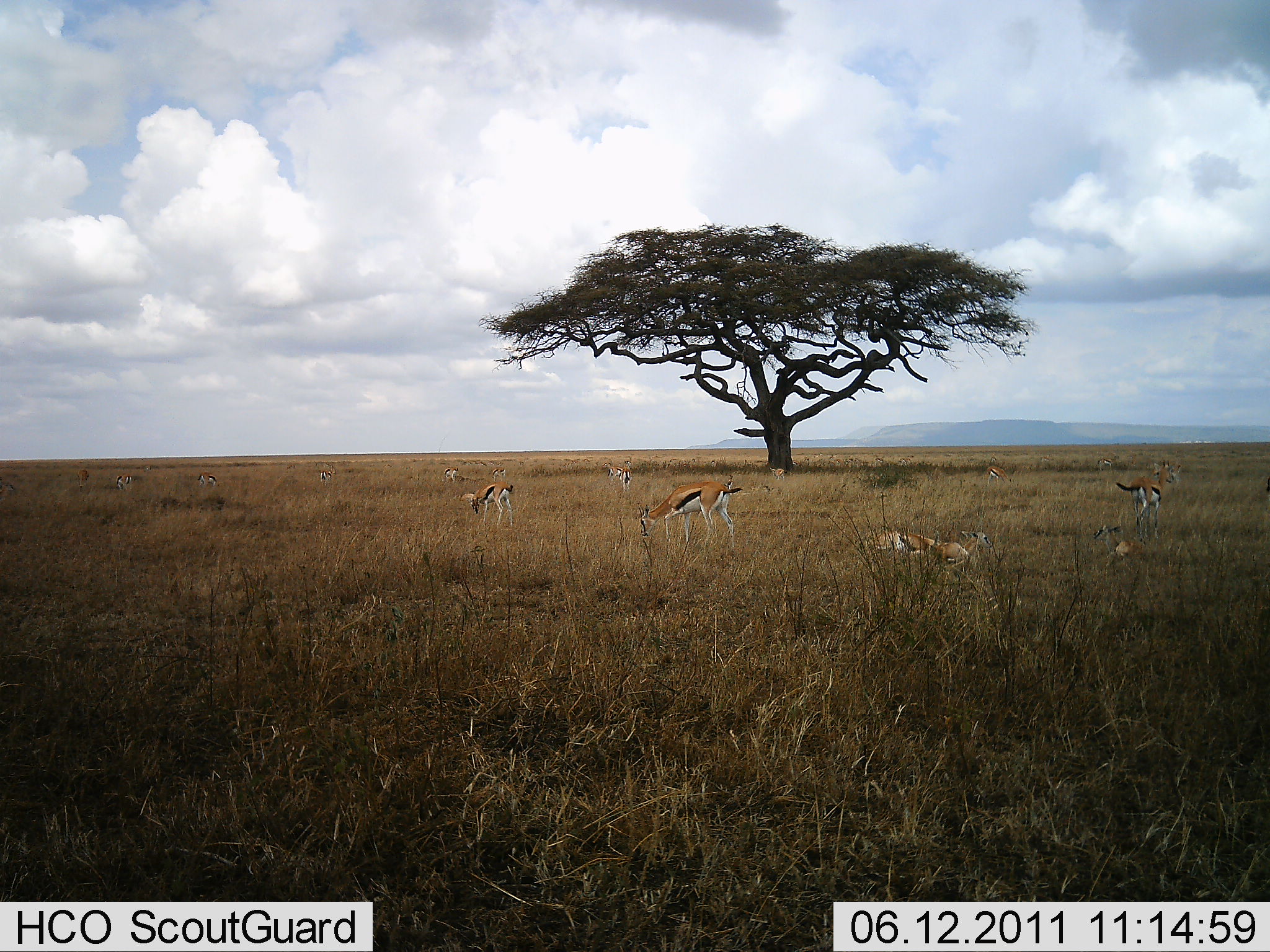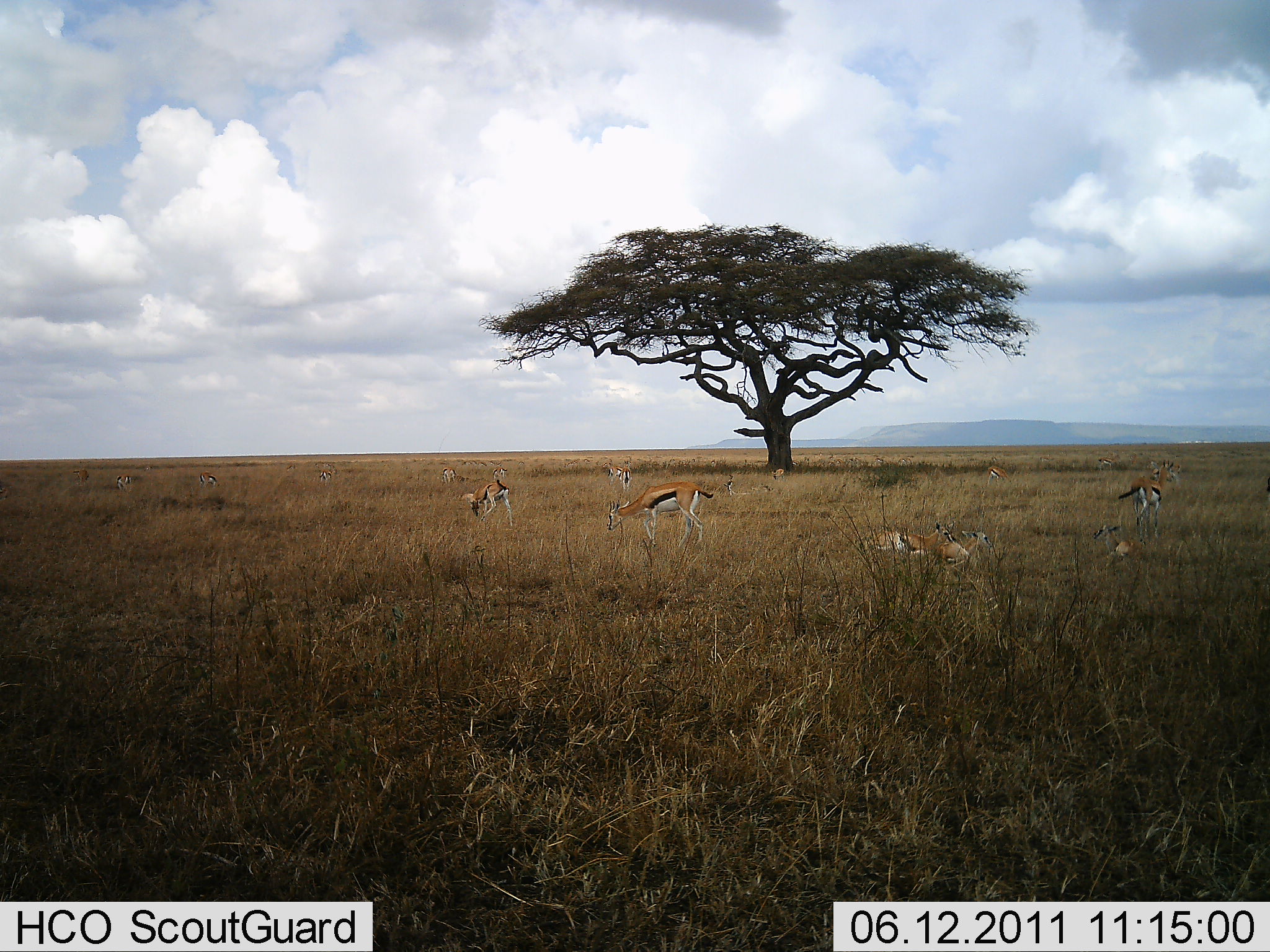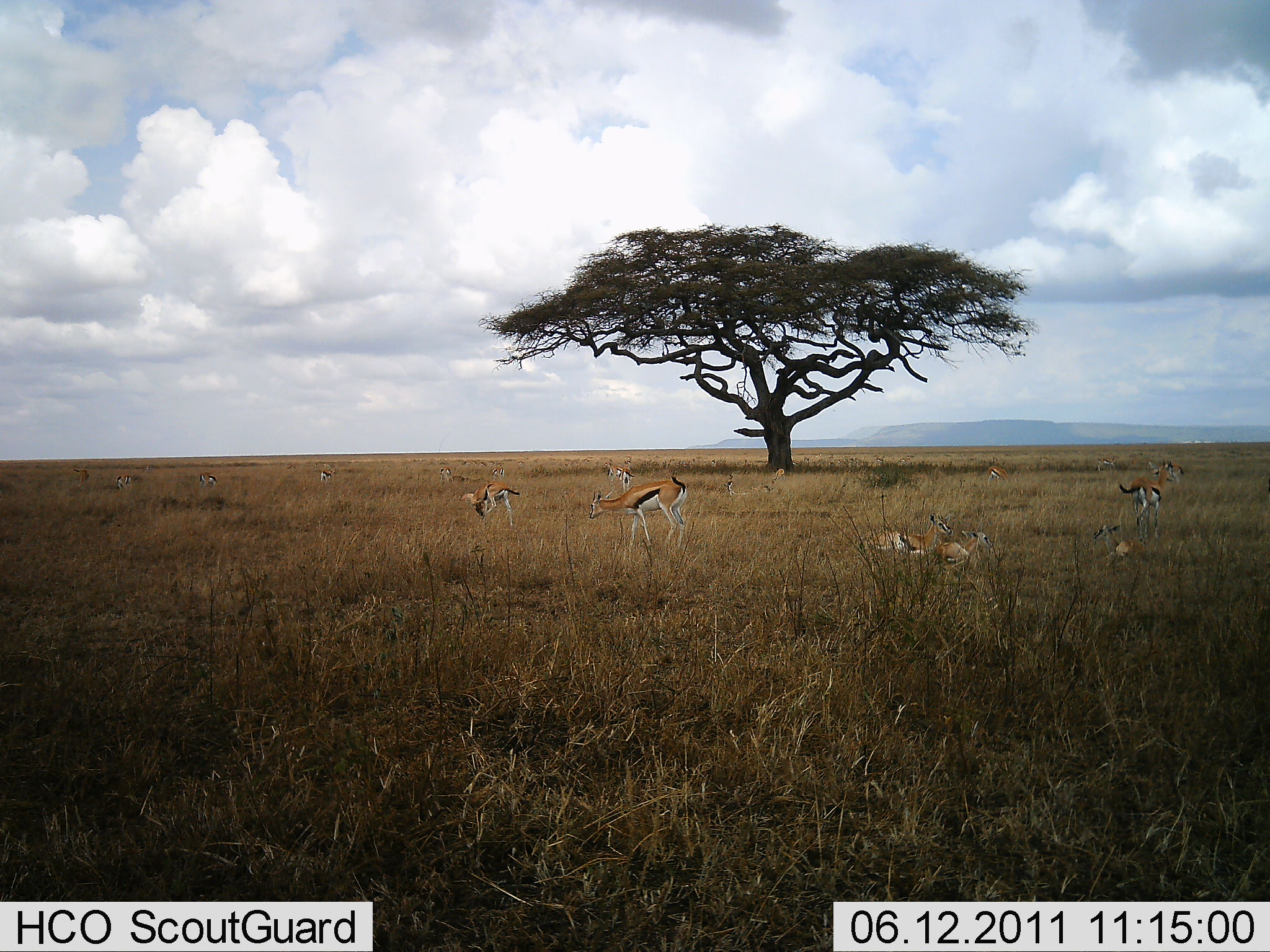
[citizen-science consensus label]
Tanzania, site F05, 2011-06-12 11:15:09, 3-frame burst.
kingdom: Animalia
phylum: Chordata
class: Mammalia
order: Artiodactyla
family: Bovidae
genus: Eudorcas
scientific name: Eudorcas thomsonii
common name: thomson's gazelle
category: gazellethomsons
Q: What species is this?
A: Gazellethomsons (thomson's gazelle) (Eudorcas thomsonii).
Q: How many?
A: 11-50.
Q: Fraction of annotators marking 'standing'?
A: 64%.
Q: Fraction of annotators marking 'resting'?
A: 82%.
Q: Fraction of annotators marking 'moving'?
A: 27%.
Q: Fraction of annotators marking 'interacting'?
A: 0%.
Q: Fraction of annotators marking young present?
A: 9%.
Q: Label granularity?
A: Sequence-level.